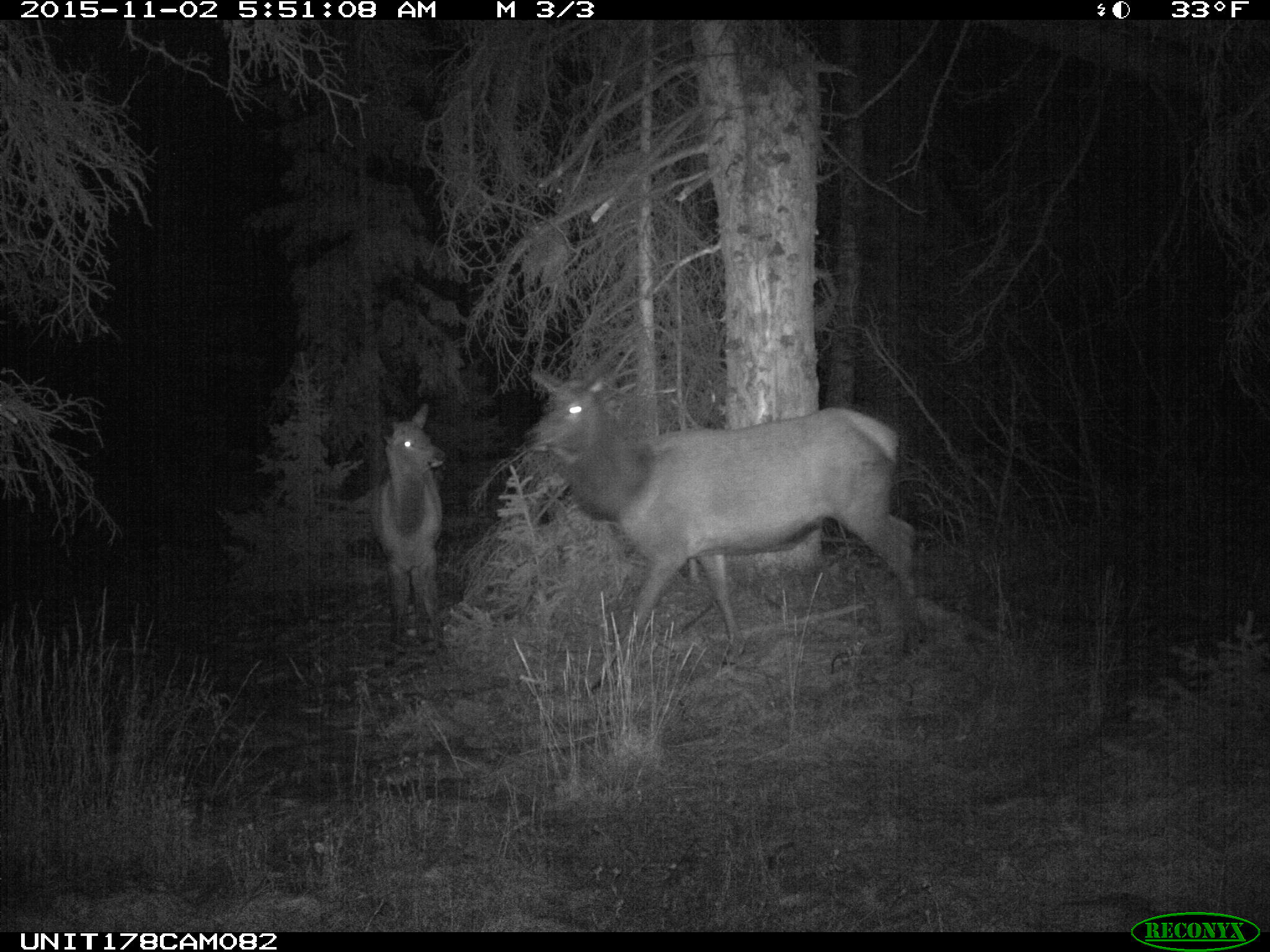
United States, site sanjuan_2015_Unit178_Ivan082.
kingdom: Animalia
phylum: Chordata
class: Mammalia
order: Artiodactyla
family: Cervidae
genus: Cervus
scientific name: Cervus elaphus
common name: red deer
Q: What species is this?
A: Cervus elaphus (red deer).